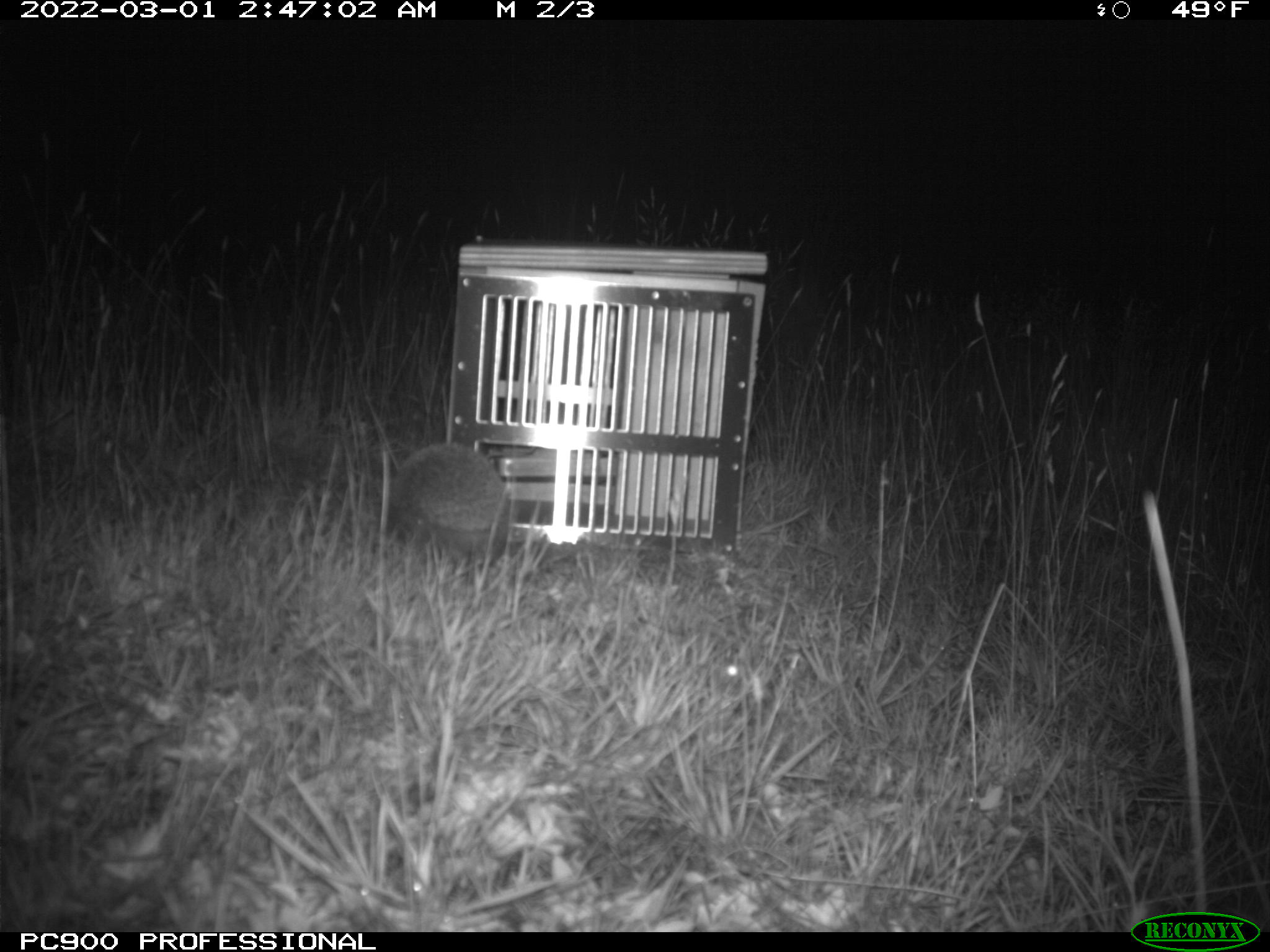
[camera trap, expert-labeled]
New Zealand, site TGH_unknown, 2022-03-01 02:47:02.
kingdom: Animalia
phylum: Chordata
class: Mammalia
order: Eulipotyphla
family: Erinaceidae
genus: Erinaceus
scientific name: Erinaceus europaeus europaeus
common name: european hedgehog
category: hedgehog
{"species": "hedgehog (european hedgehog) (Erinaceus europaeus europaeus)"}